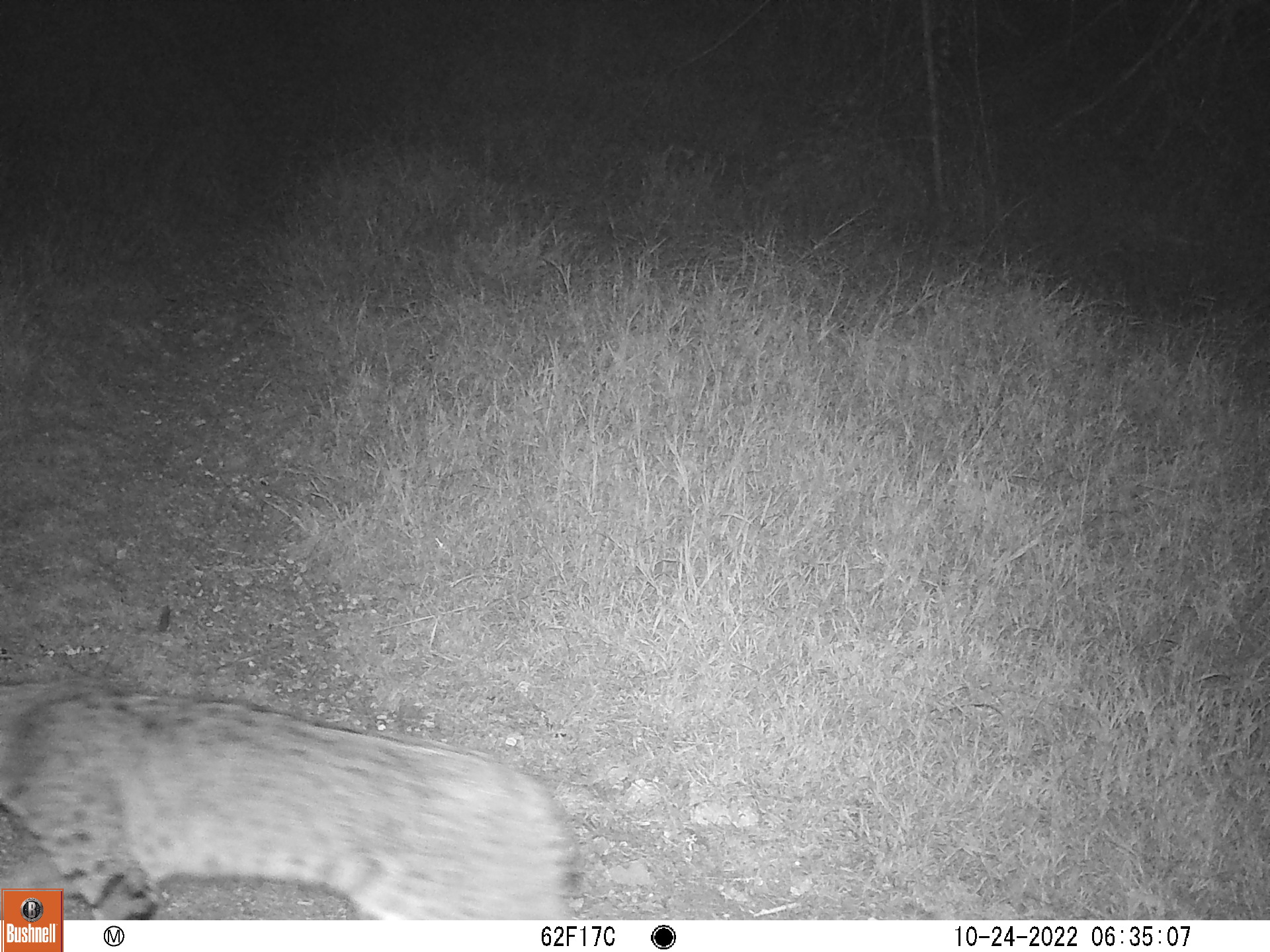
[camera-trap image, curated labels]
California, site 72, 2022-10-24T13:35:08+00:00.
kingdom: Animalia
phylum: Chordata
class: Mammalia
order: Carnivora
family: Felidae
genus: Lynx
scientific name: Lynx rufus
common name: bobcat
Bobcat (Lynx rufus).